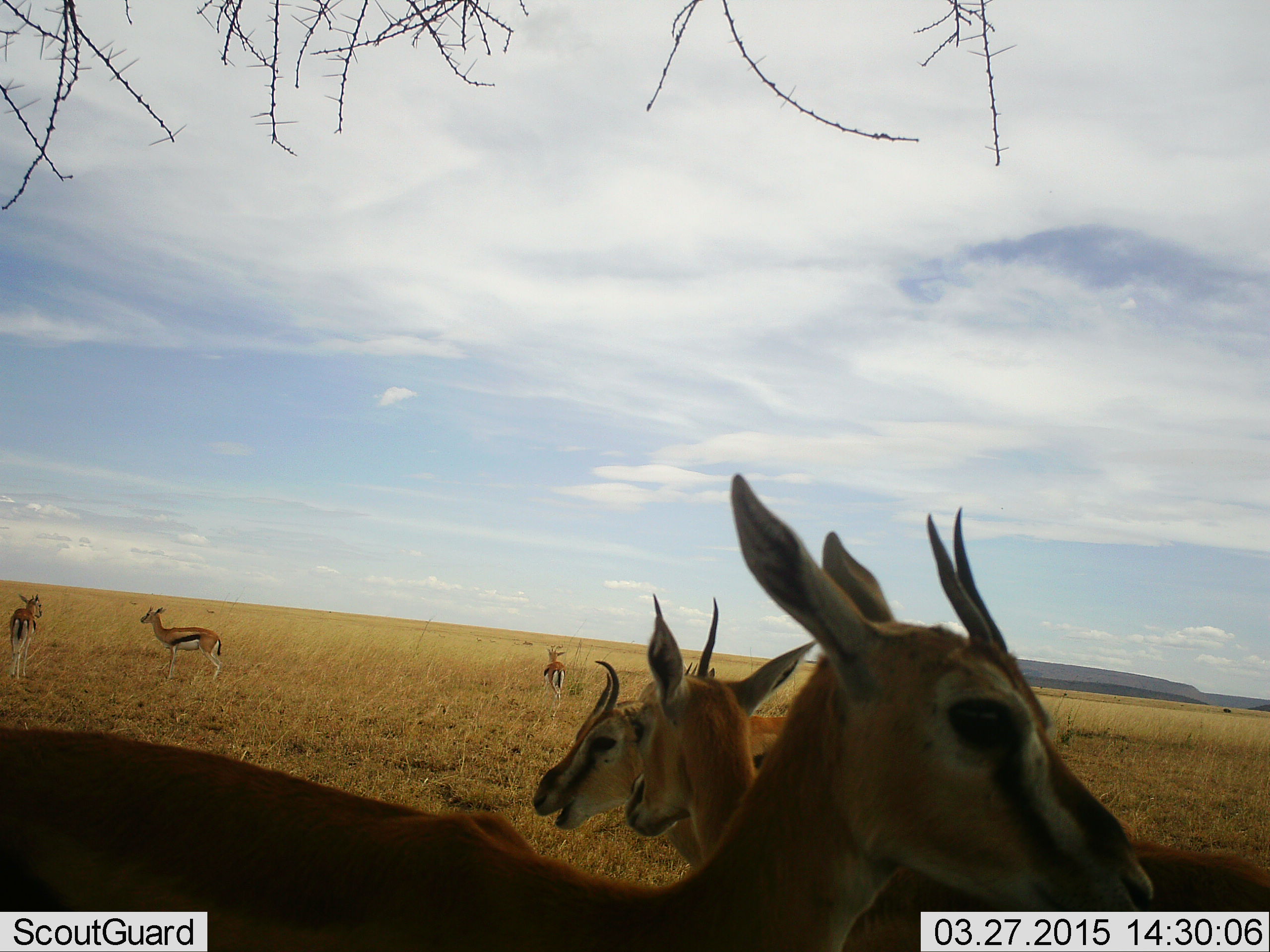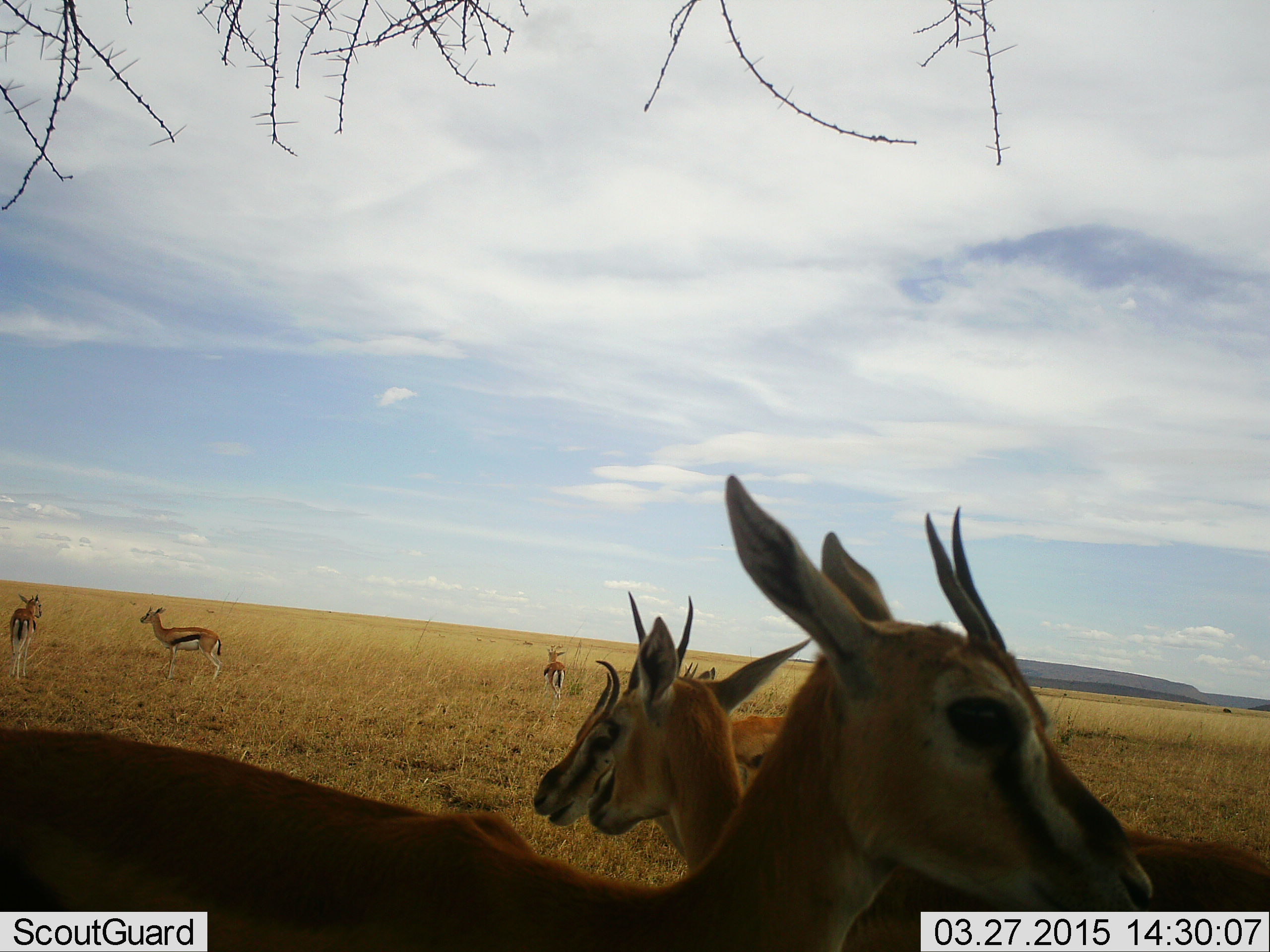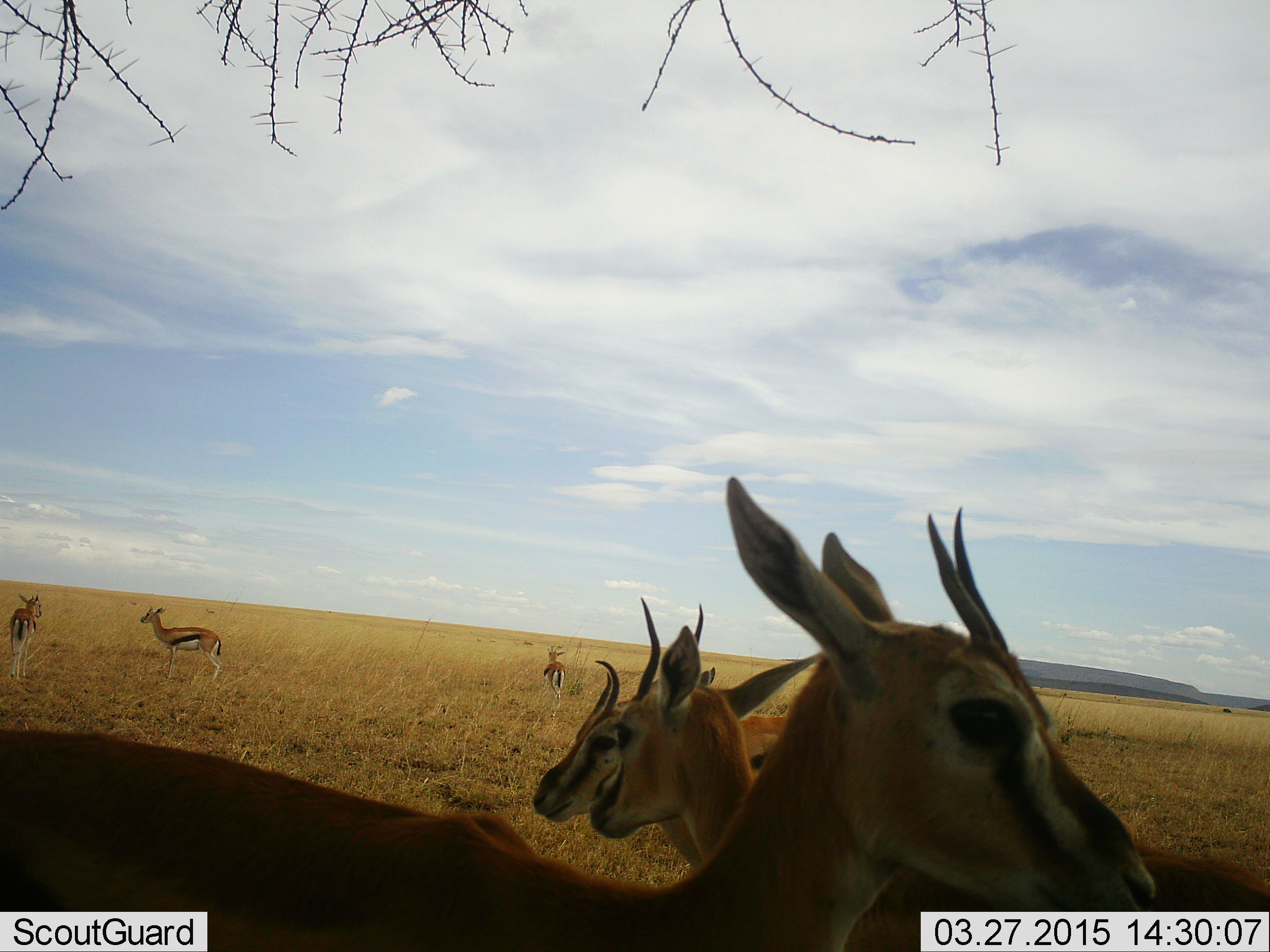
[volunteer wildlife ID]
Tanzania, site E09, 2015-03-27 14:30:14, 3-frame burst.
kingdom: Animalia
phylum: Chordata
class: Mammalia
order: Artiodactyla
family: Bovidae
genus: Eudorcas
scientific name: Eudorcas thomsonii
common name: thomson's gazelle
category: gazellethomsons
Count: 7.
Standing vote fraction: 90%.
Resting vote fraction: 0%.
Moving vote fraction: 20%.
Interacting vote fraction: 0%.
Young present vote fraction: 0%.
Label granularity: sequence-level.